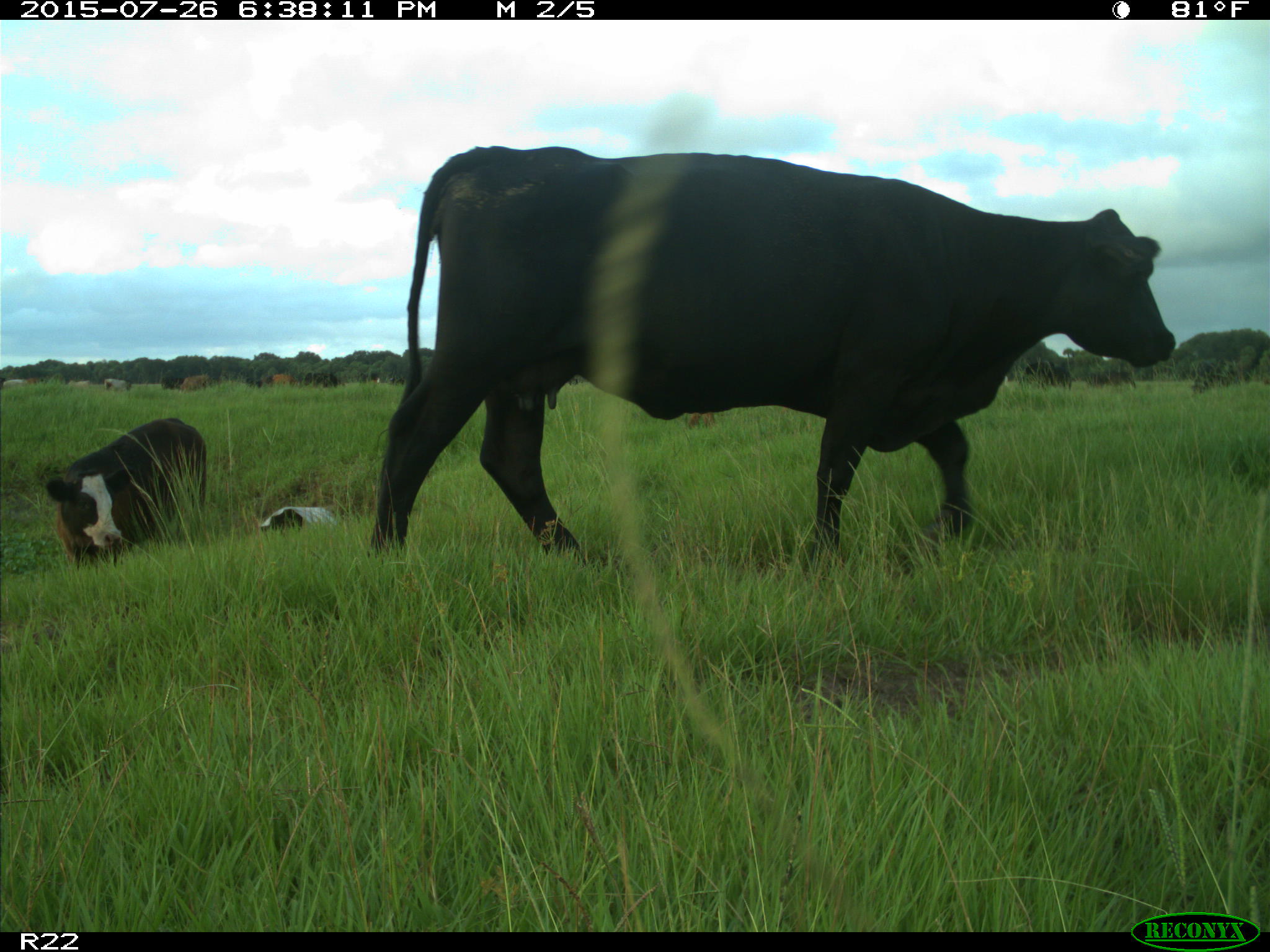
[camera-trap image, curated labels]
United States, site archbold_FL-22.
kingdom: Animalia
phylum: Chordata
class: Mammalia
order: Artiodactyla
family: Bovidae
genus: Bos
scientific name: Bos taurus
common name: domestic cow